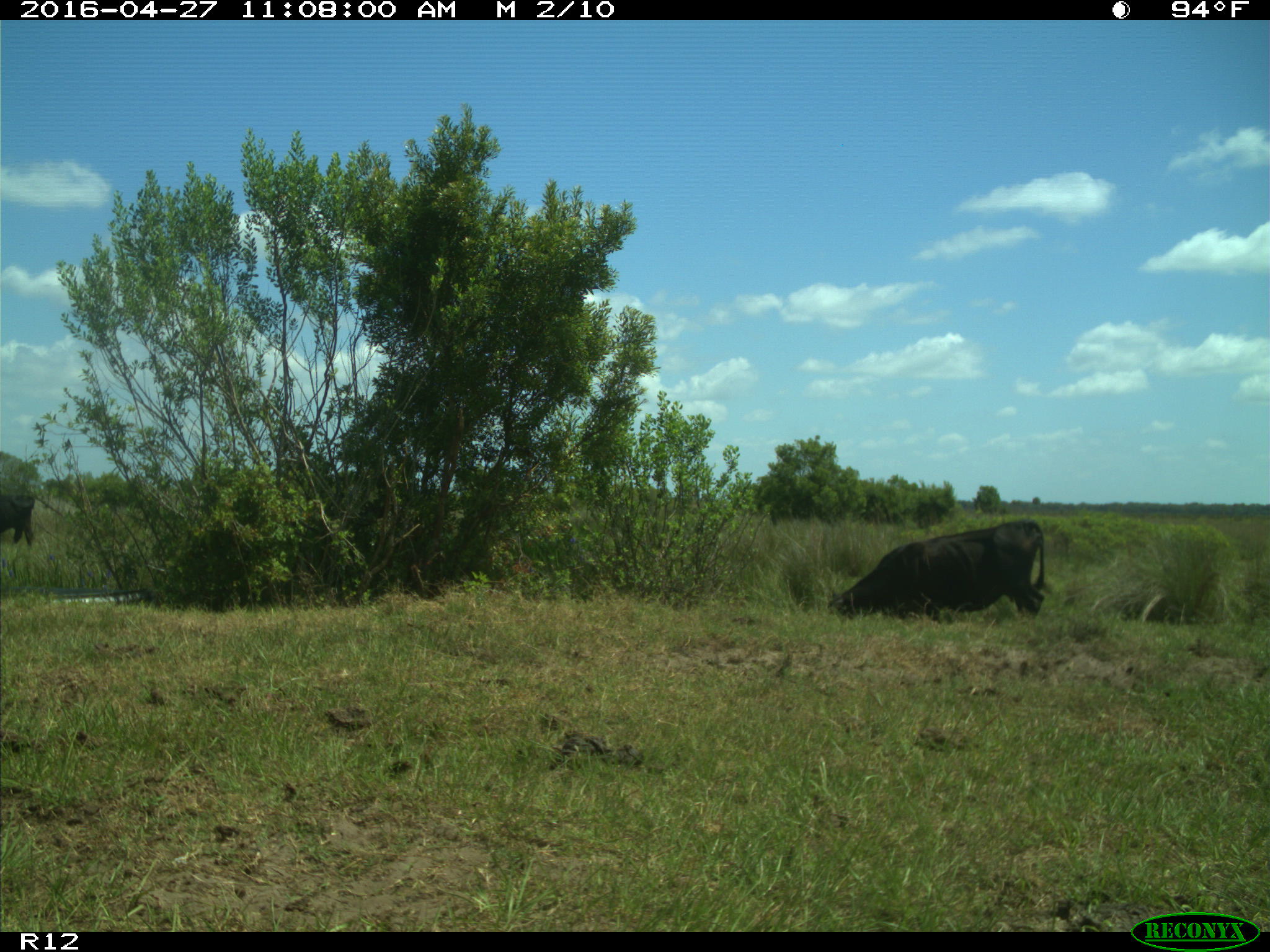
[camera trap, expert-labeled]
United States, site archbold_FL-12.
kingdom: Animalia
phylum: Chordata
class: Mammalia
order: Artiodactyla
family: Bovidae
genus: Bos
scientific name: Bos taurus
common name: domestic cow